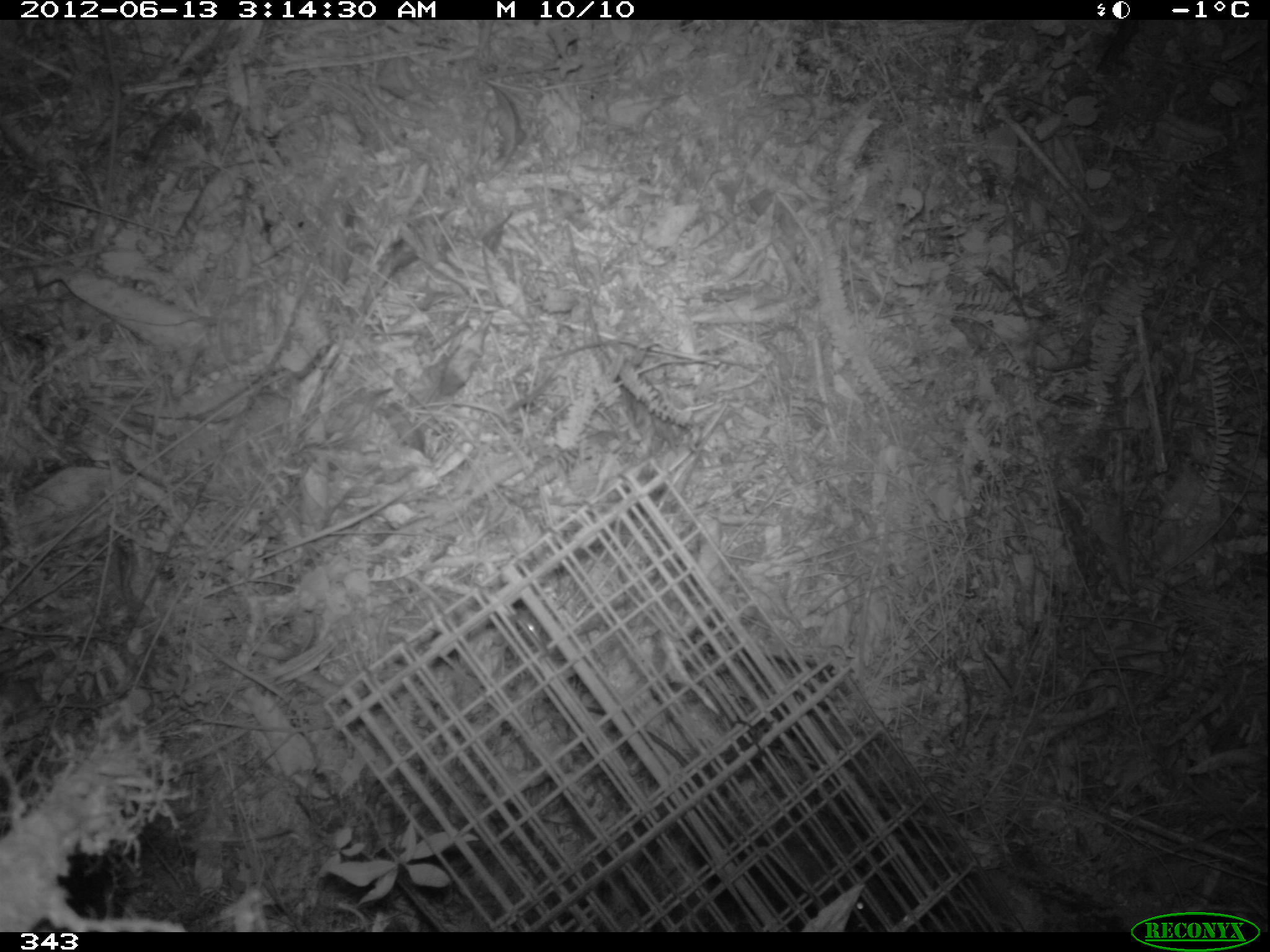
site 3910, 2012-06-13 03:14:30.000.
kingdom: Animalia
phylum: Chordata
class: Mammalia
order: Rodentia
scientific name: Rodentia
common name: rodents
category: unknown rodent